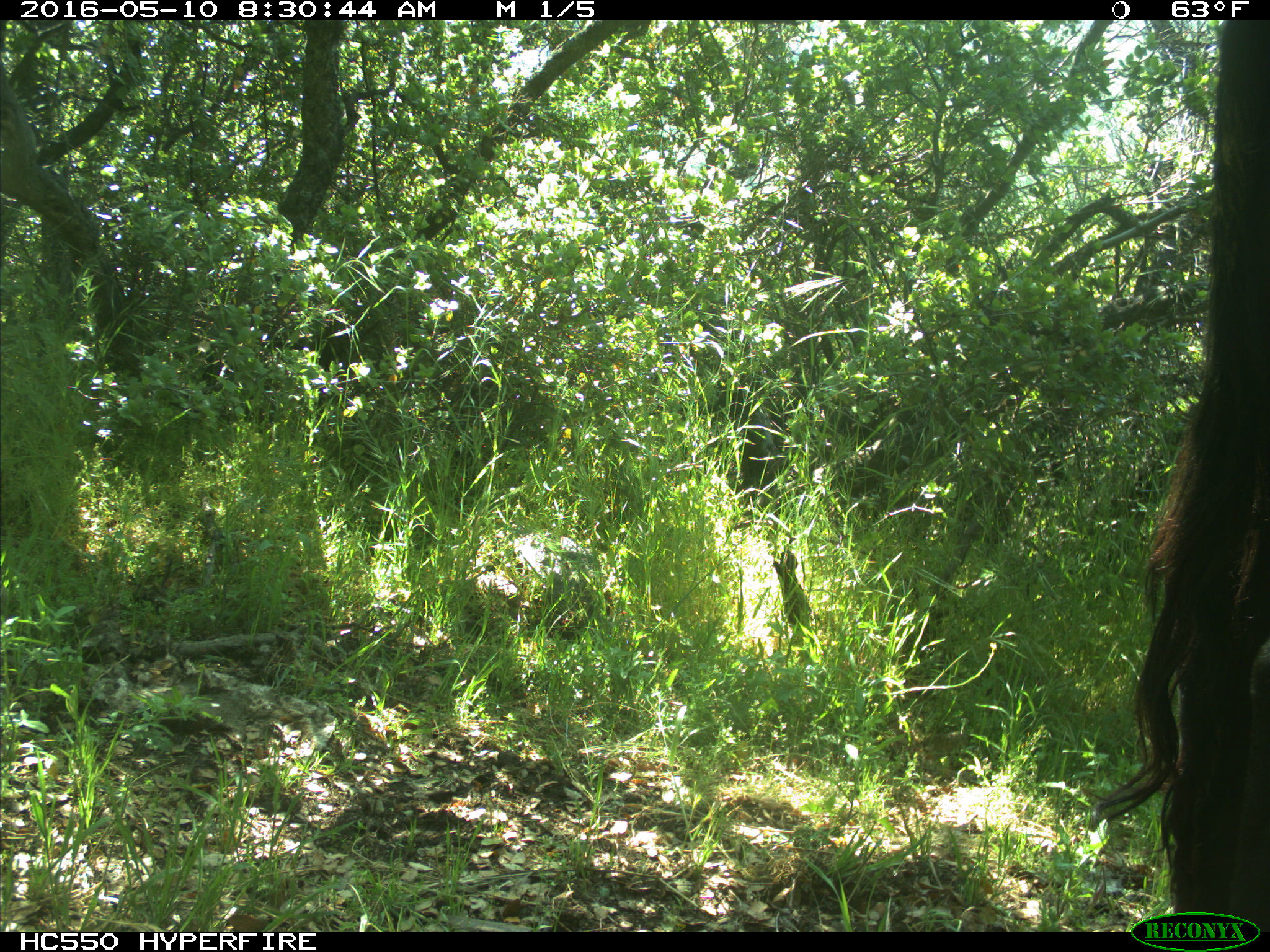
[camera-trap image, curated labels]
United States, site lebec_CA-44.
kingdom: Animalia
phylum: Chordata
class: Mammalia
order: Artiodactyla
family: Bovidae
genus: Bos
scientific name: Bos taurus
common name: domestic cow